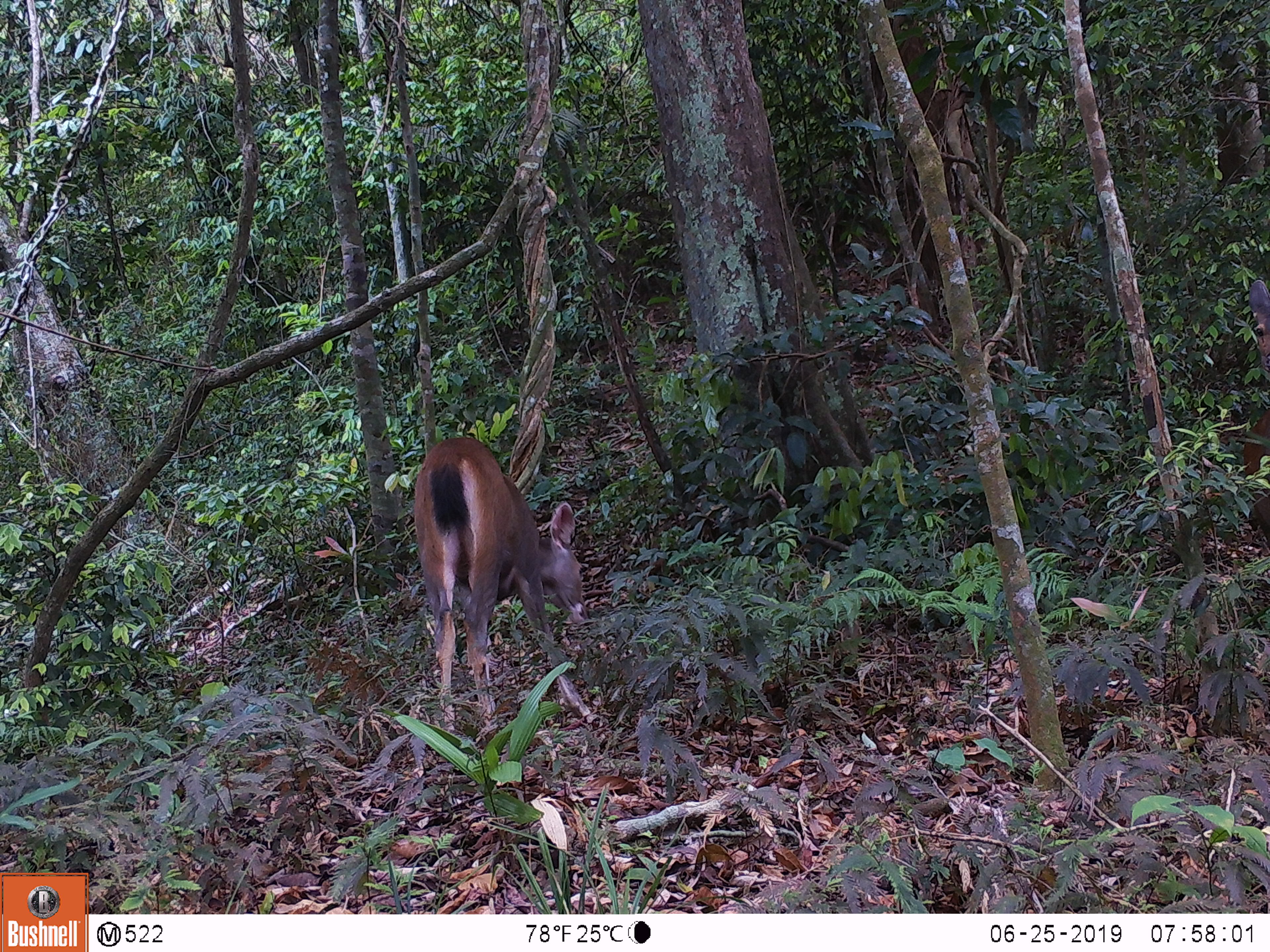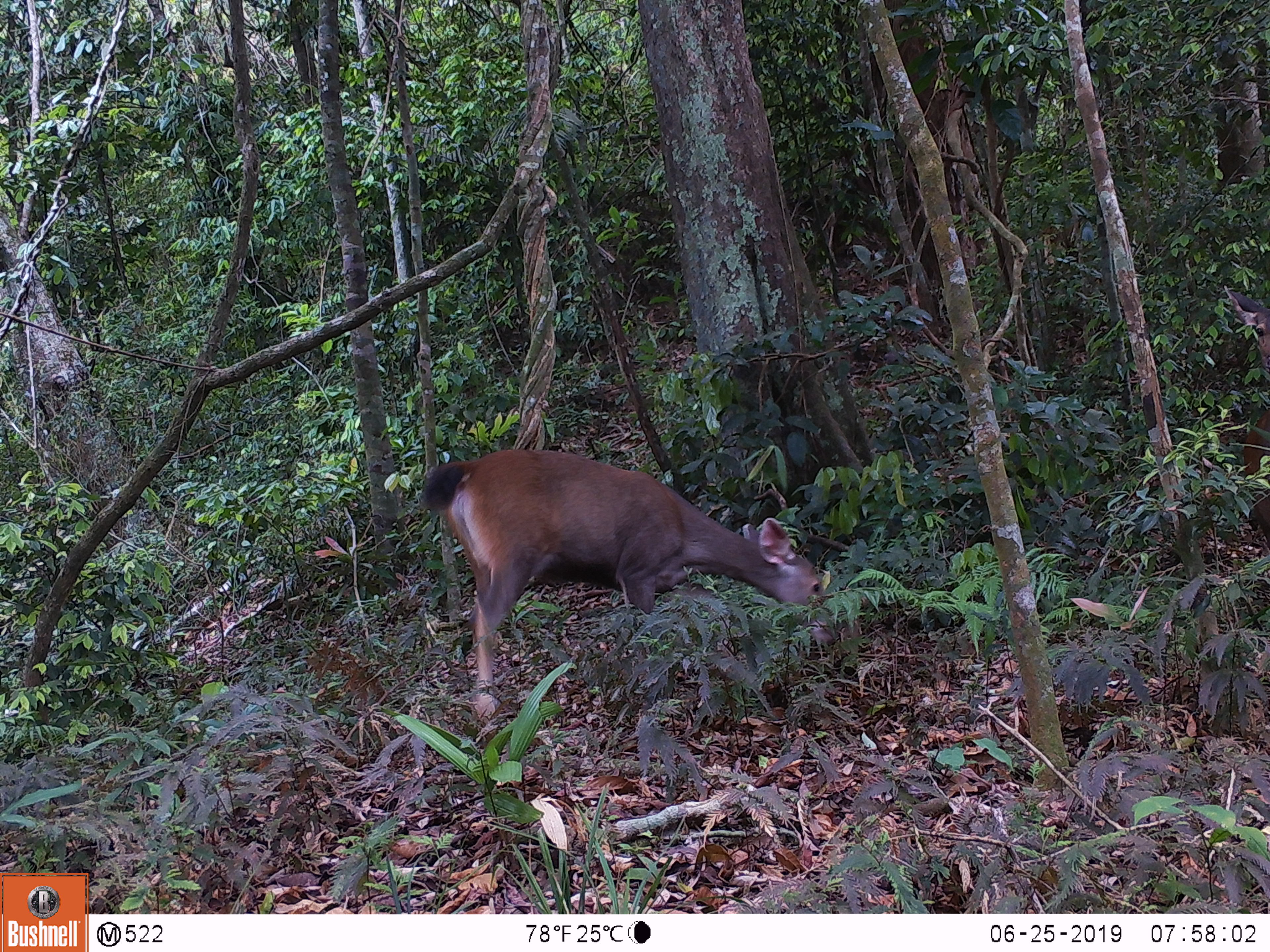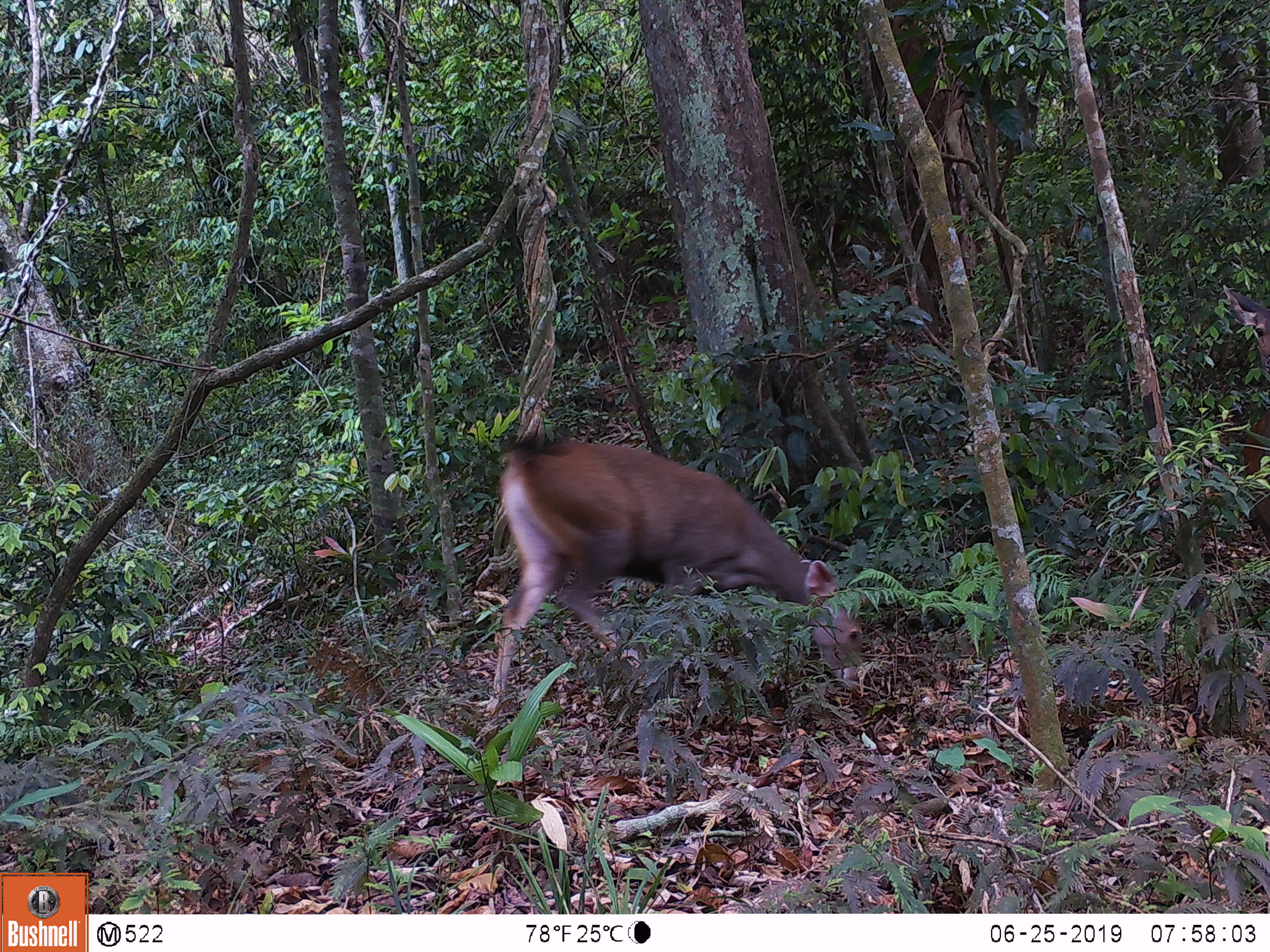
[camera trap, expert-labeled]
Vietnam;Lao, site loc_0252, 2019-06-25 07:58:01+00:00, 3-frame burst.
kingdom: Animalia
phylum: Chordata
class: Mammalia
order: Artiodactyla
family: Cervidae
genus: Rusa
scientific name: Rusa unicolor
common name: sambar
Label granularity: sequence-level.